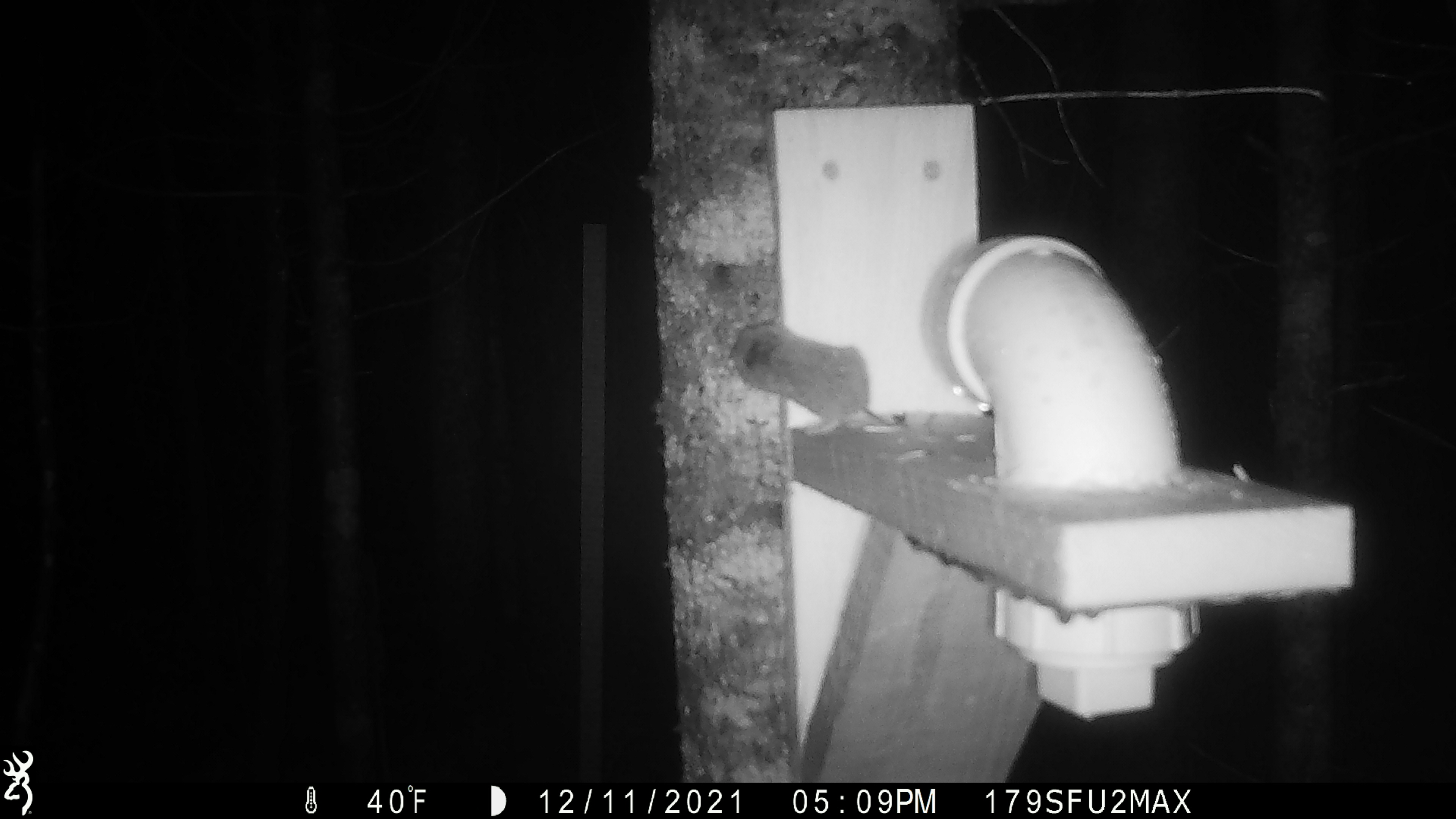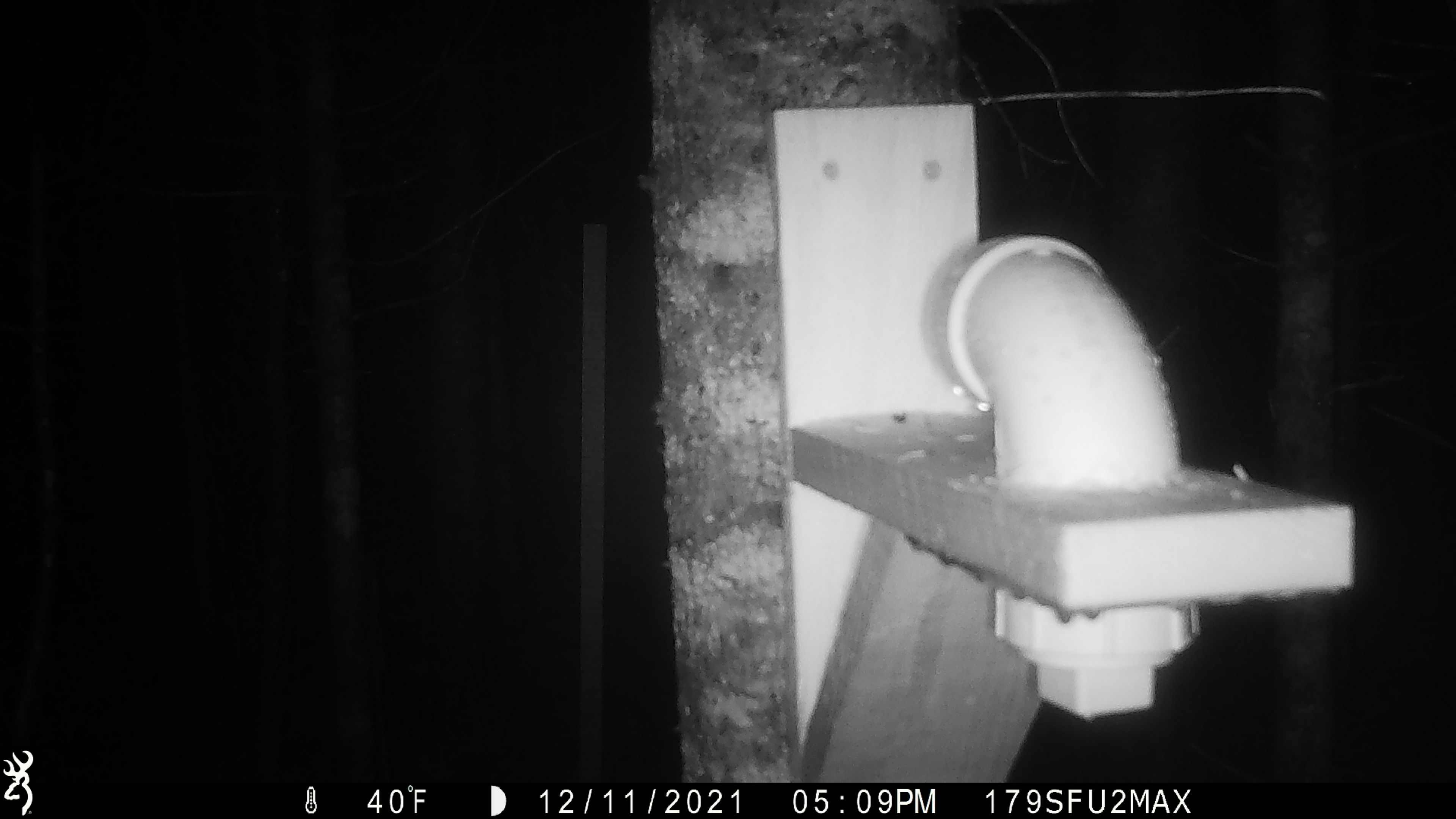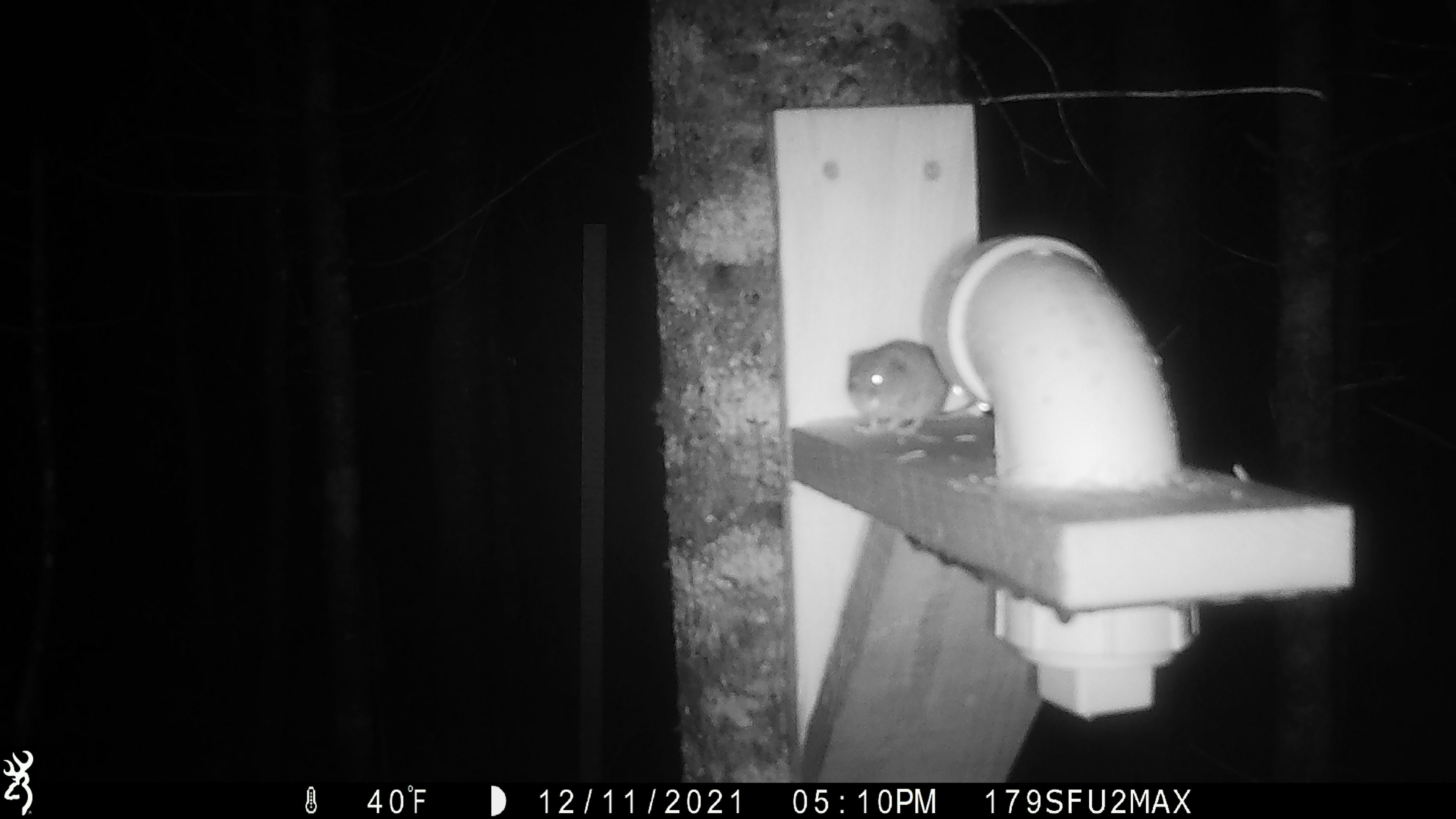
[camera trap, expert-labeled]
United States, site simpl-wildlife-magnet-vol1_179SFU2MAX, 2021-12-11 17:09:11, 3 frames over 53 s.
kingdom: Animalia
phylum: Chordata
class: Mammalia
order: Rodentia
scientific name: Rodentia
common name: mouse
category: mouse sp.